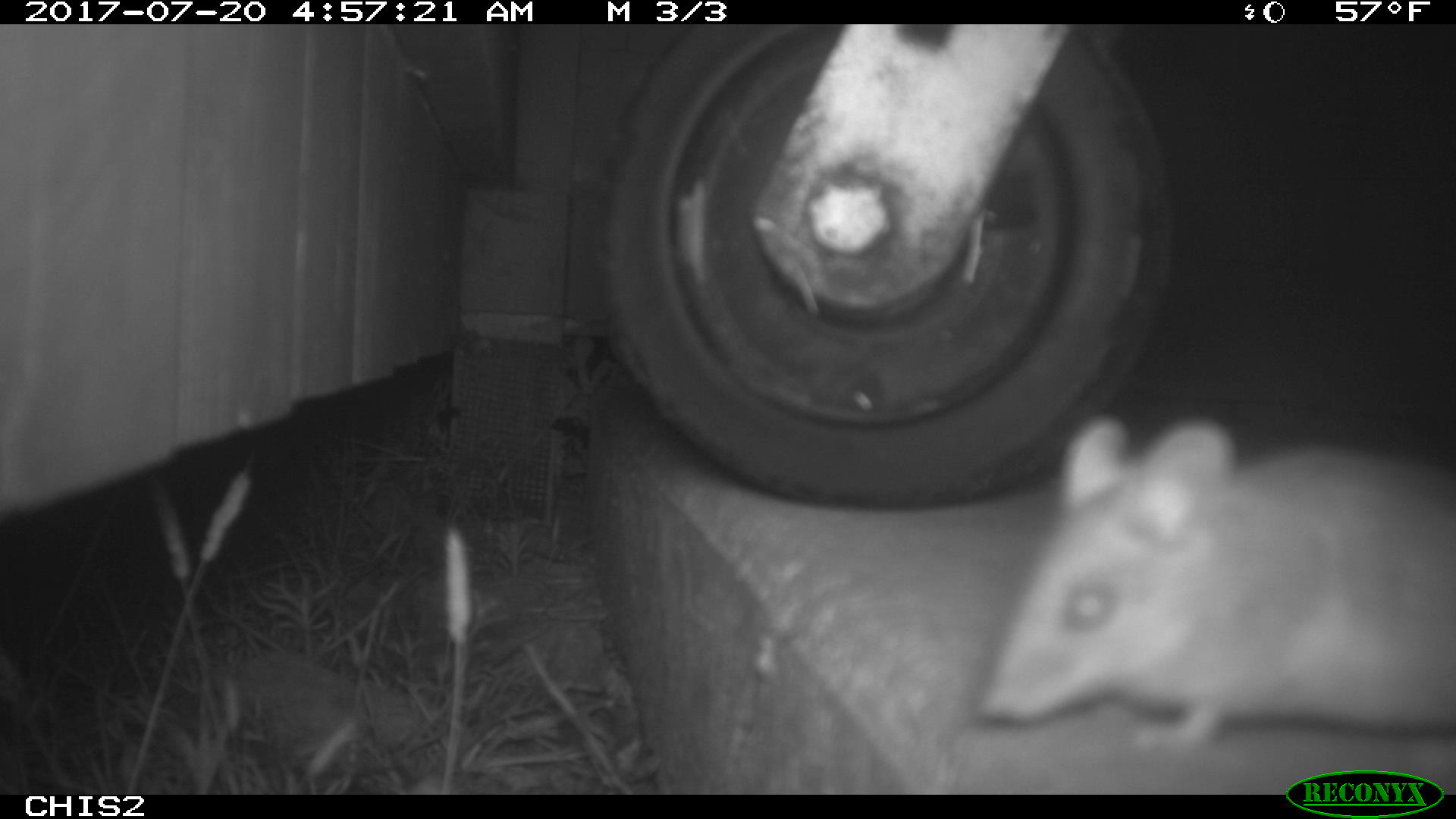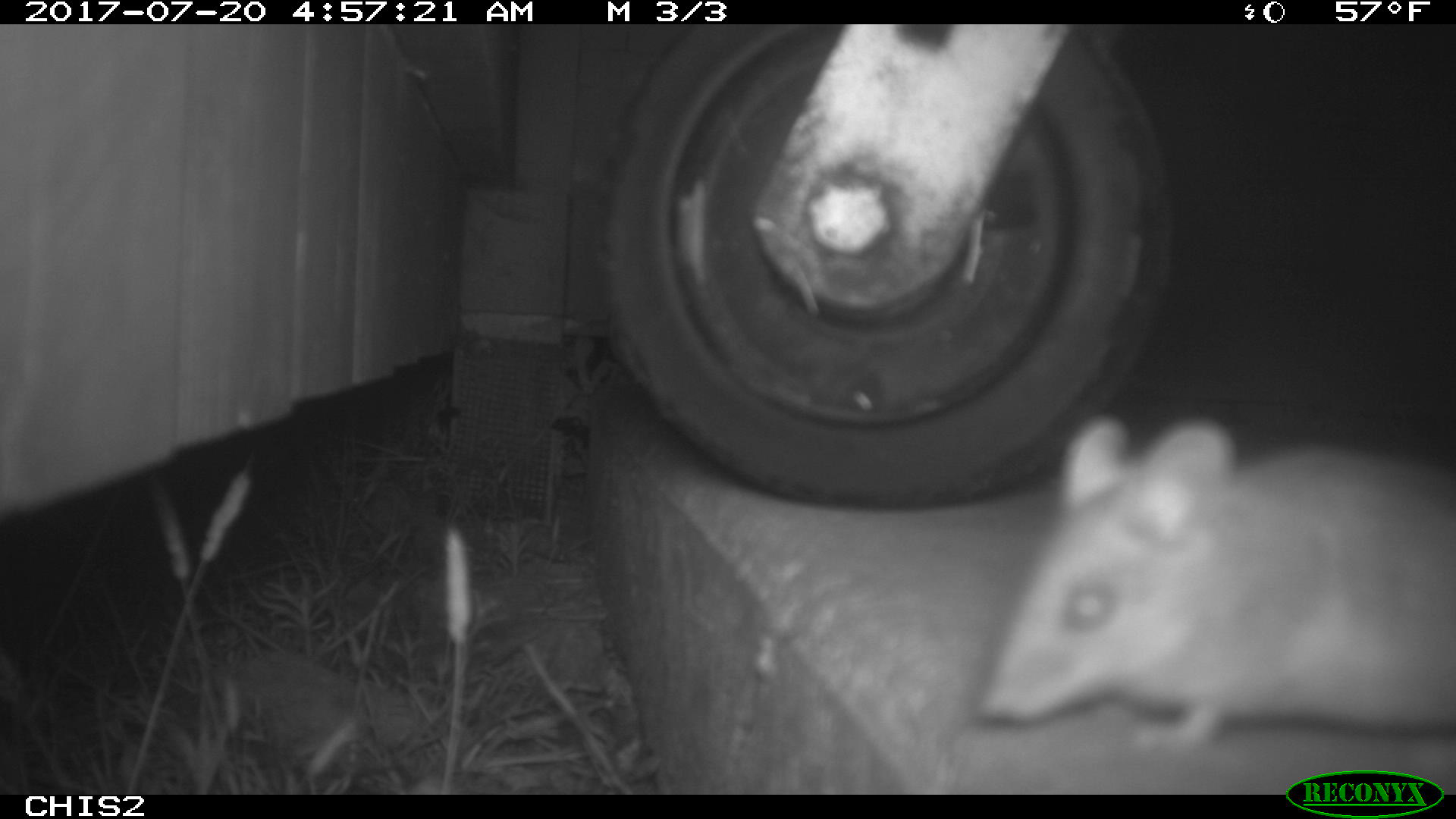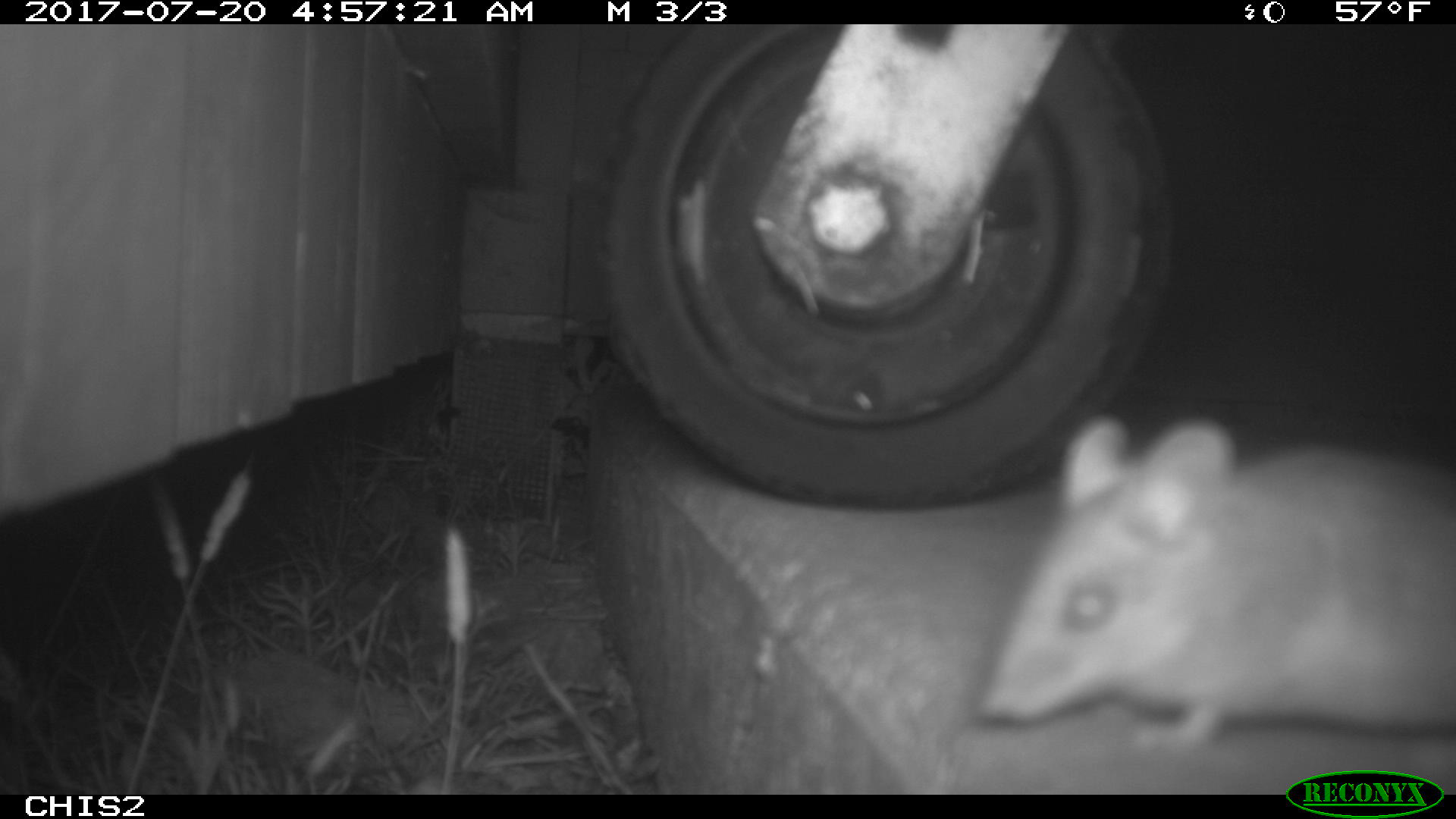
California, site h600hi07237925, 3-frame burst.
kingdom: Animalia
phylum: Chordata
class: Mammalia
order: Rodentia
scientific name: Rodentia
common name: rodent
Rodent (Rodentia).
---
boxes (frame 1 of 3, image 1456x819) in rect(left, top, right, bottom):
rodent: rect(978, 416, 1455, 763)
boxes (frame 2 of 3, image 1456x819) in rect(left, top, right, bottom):
rodent: rect(976, 412, 1455, 759)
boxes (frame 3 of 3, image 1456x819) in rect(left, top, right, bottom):
rodent: rect(977, 415, 1455, 749)